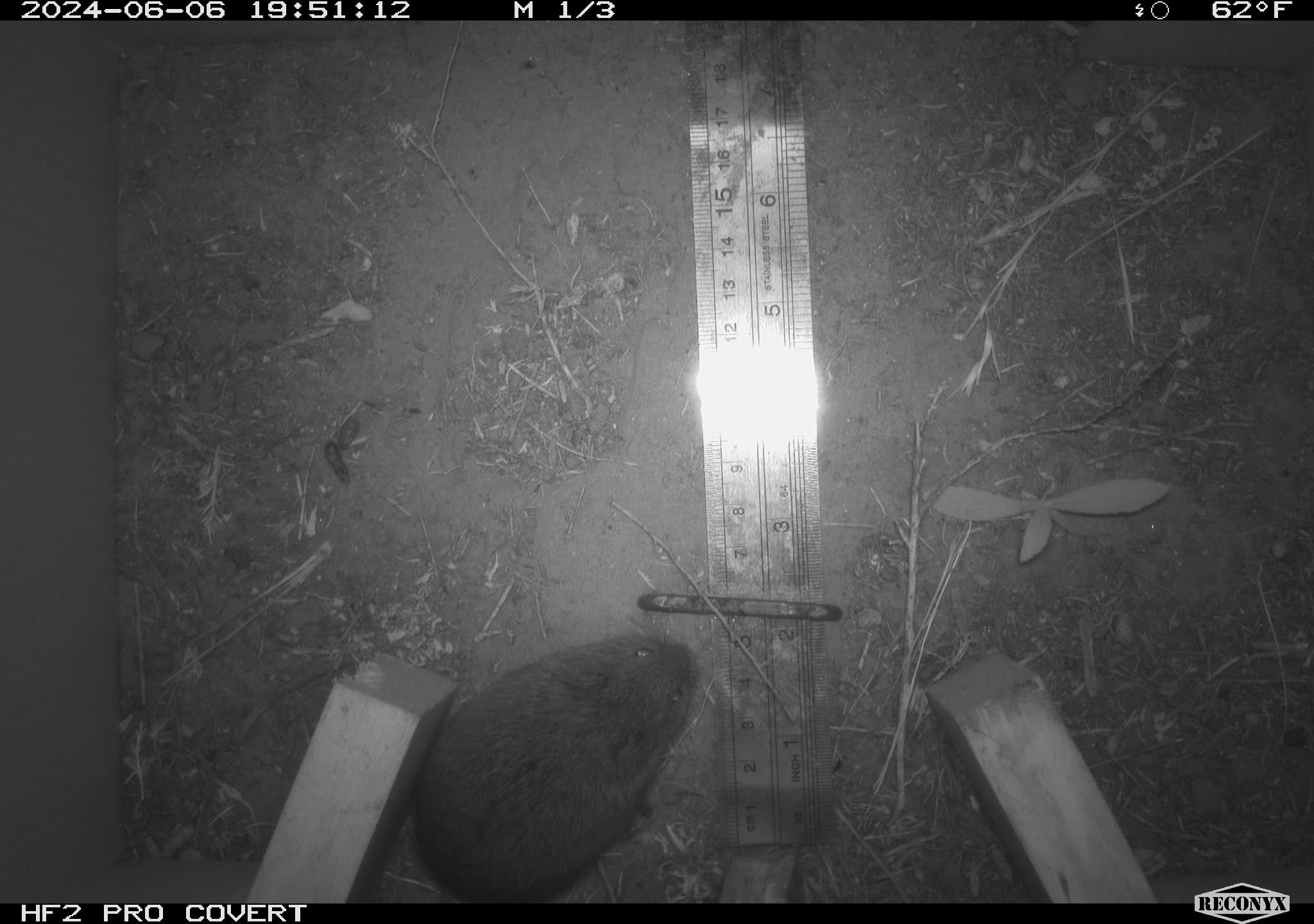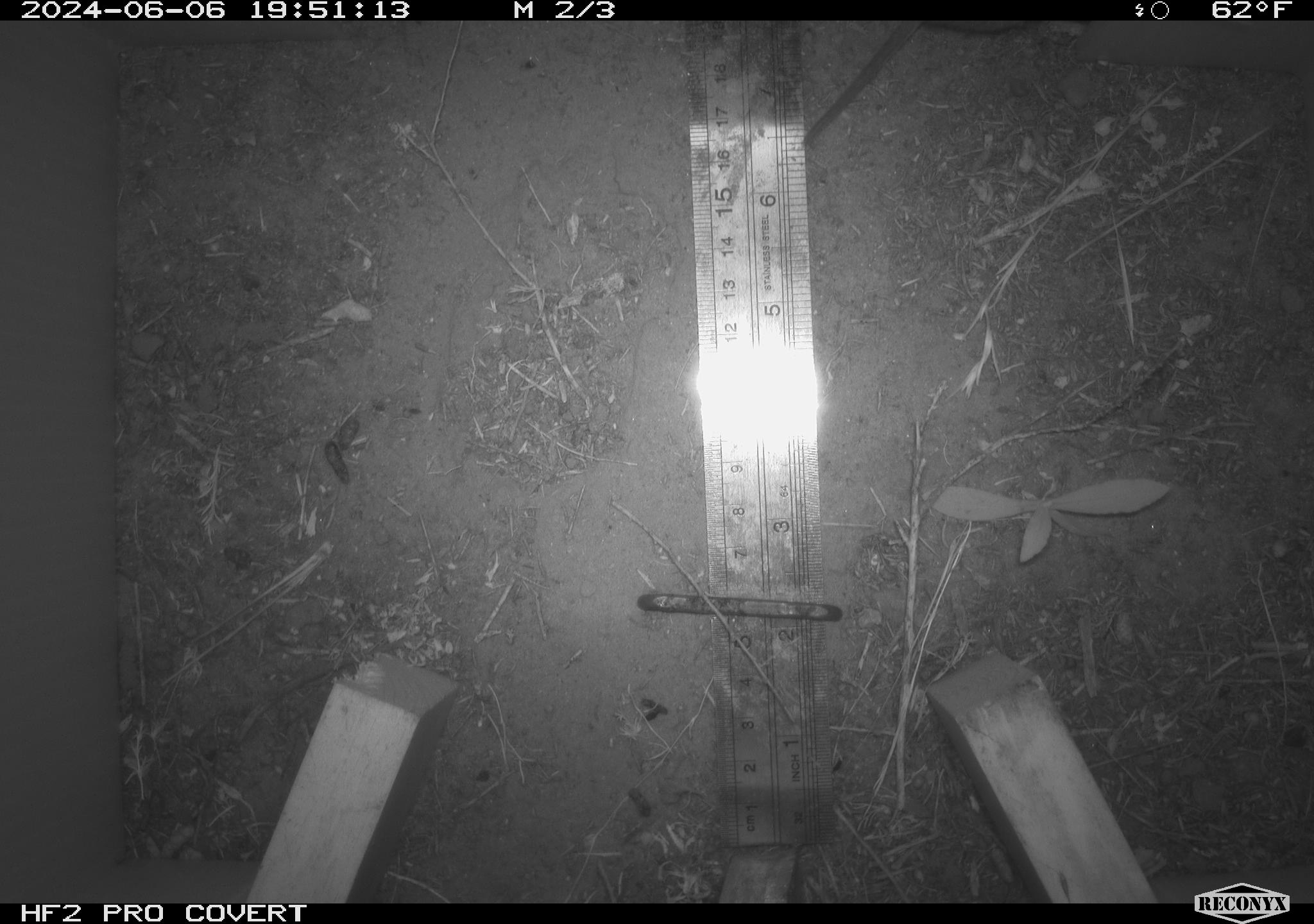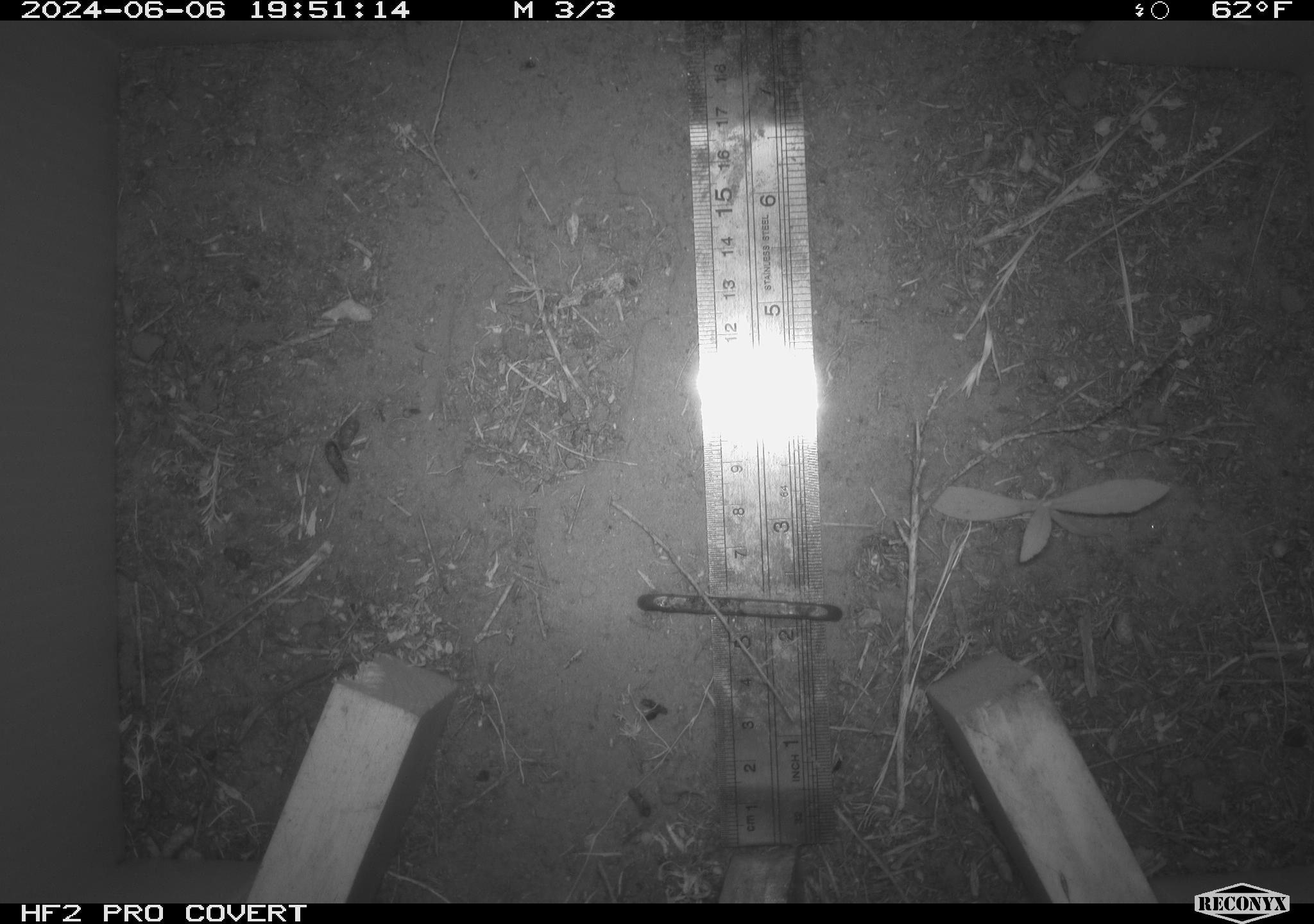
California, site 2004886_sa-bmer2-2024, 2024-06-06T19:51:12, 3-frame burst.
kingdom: Animalia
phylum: Chordata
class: Mammalia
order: Rodentia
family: Cricetidae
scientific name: Cricetidae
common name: hamsters, voles, lemmings, and allies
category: cricetidae family